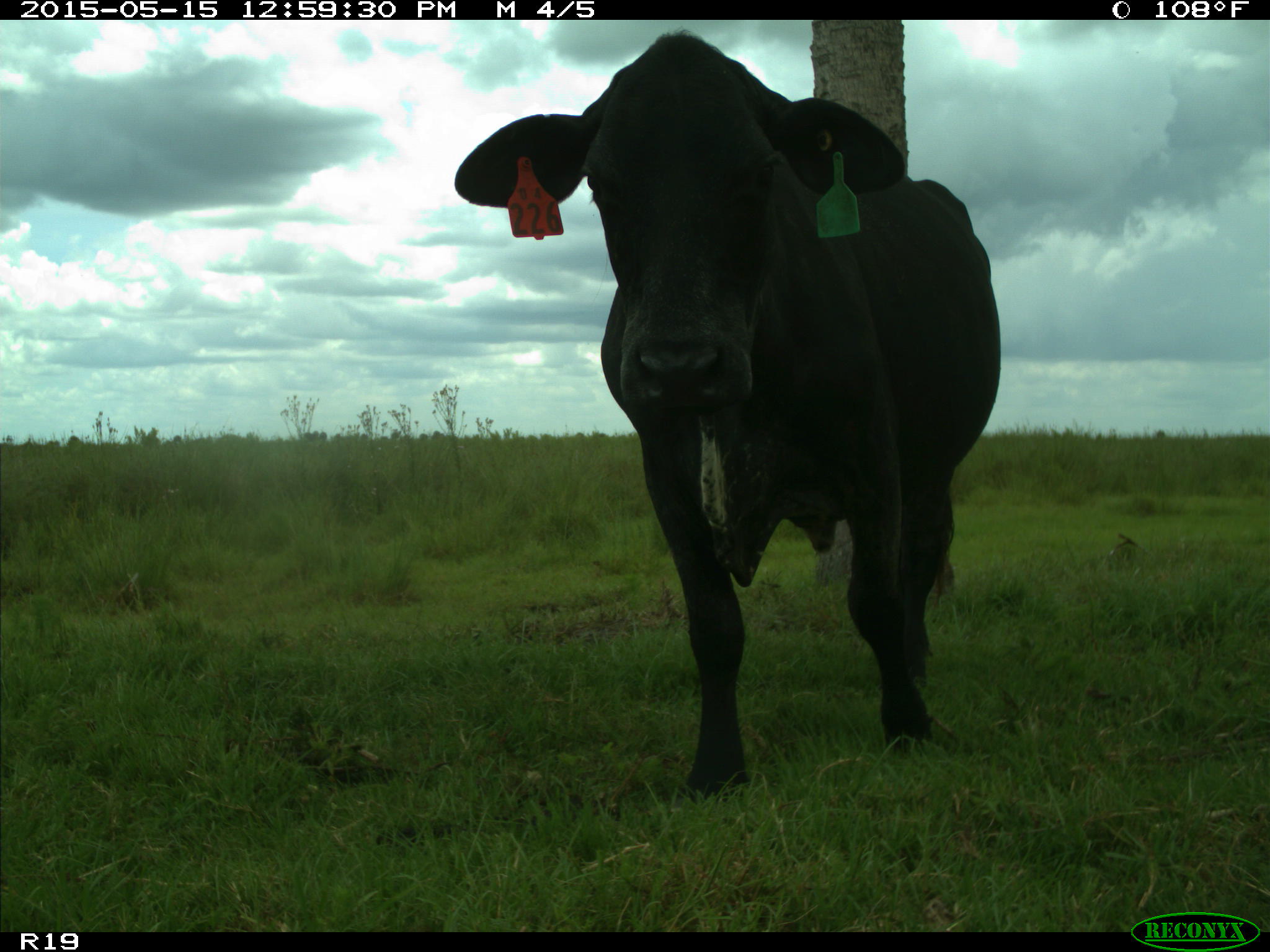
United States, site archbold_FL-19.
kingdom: Animalia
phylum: Chordata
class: Mammalia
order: Artiodactyla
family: Bovidae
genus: Bos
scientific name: Bos taurus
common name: domestic cow